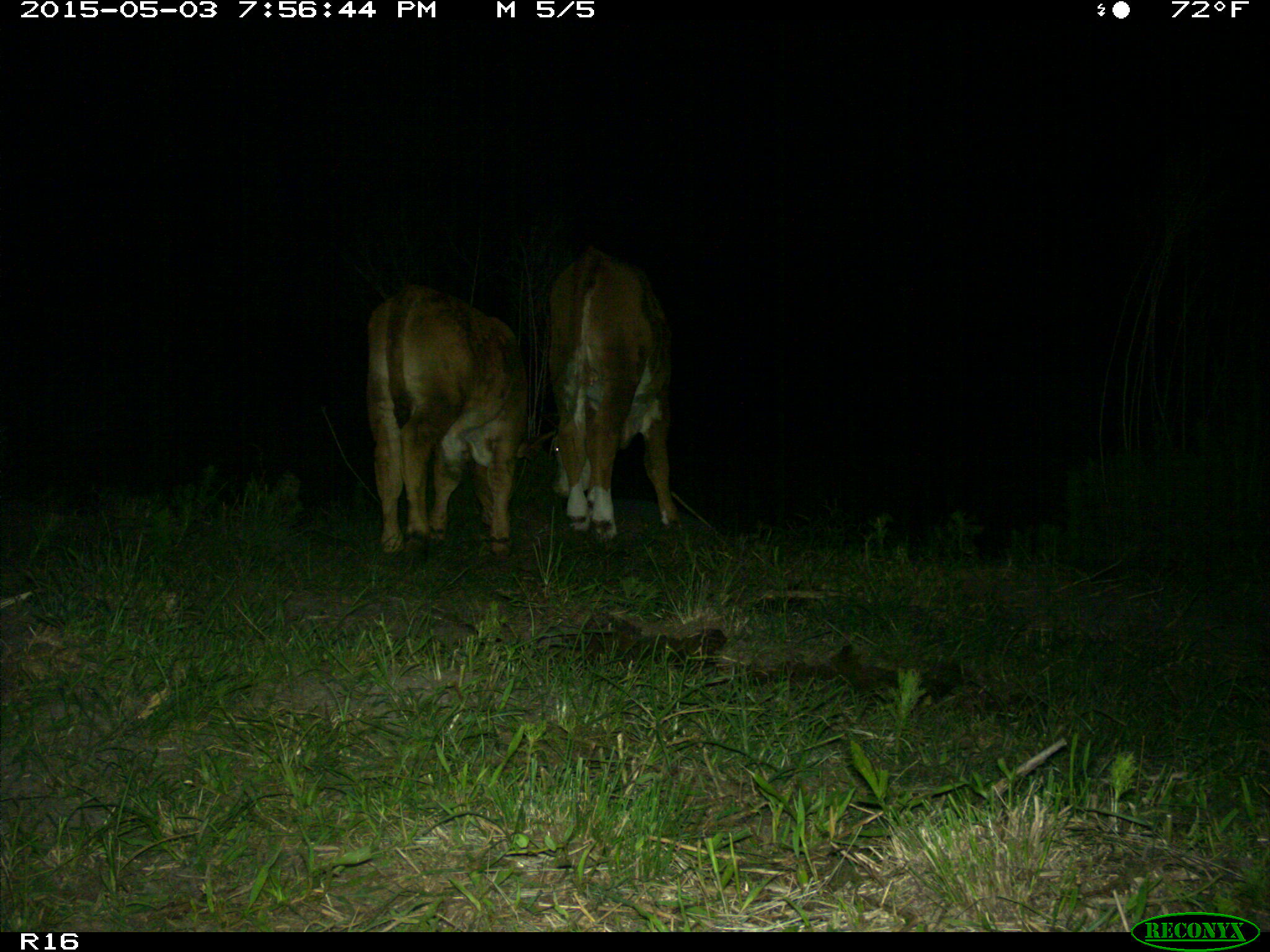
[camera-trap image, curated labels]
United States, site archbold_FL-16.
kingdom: Animalia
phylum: Chordata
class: Mammalia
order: Artiodactyla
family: Bovidae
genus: Bos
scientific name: Bos taurus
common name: domestic cow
Bos taurus (domestic cow).